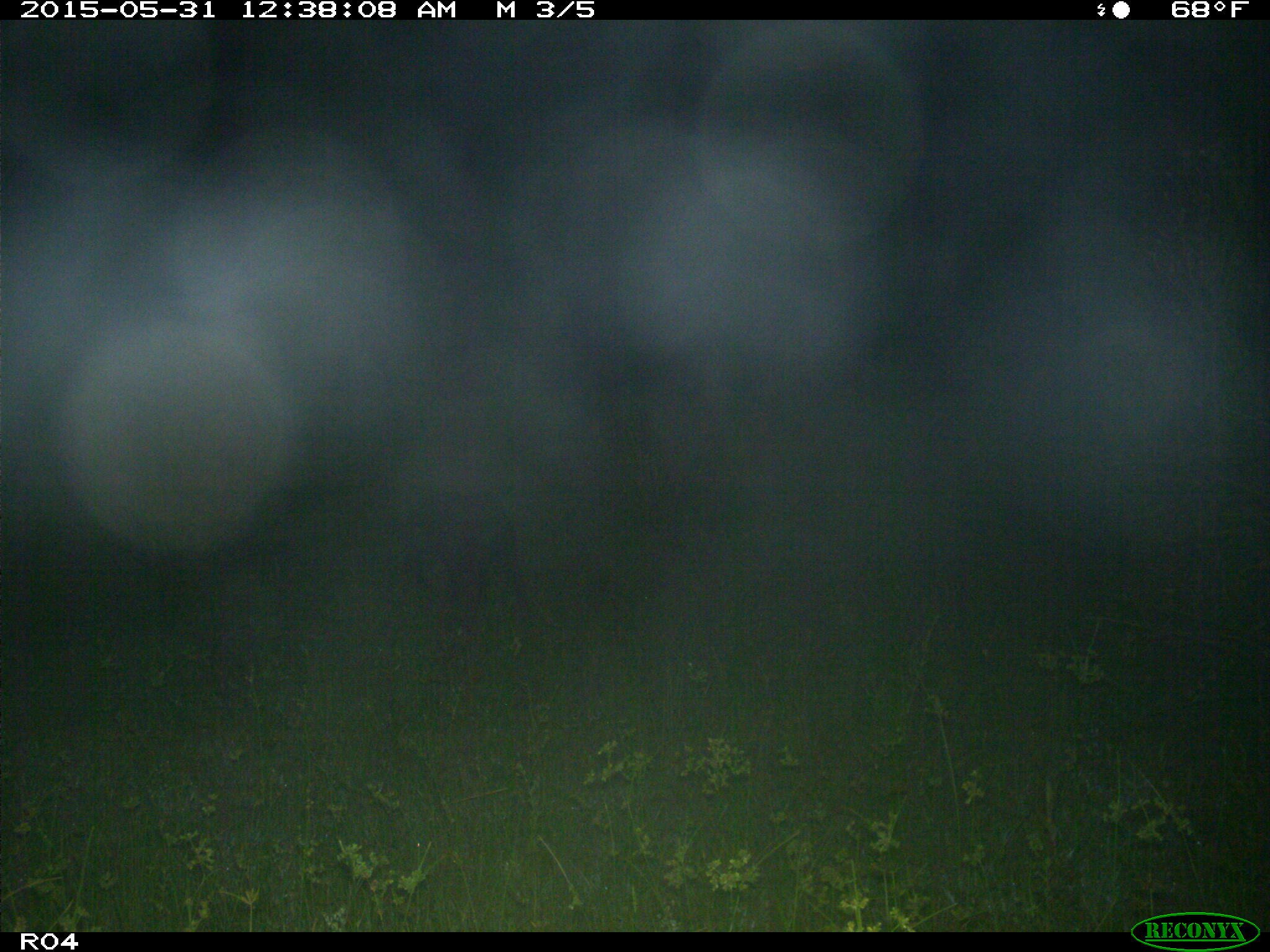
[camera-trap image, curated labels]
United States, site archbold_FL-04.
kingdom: Animalia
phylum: Chordata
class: Mammalia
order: Artiodactyla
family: Suidae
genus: Sus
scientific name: Sus scrofa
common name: wild boar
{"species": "Sus scrofa (wild boar)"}